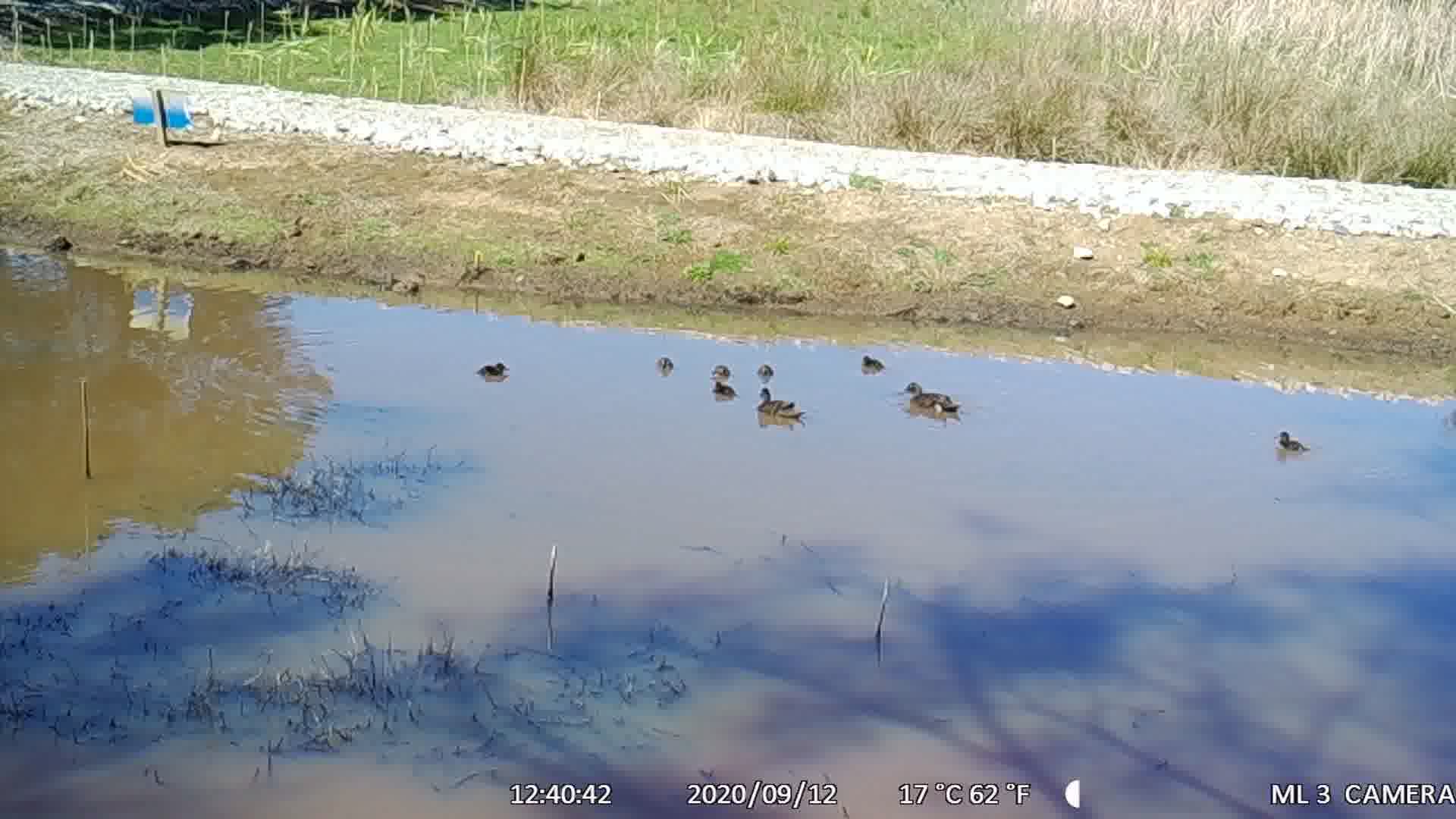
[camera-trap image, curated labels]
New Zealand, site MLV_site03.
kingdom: Animalia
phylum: Chordata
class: Aves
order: Anseriformes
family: Anatidae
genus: Anas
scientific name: Anas chlorotis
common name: brown teal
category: pateke